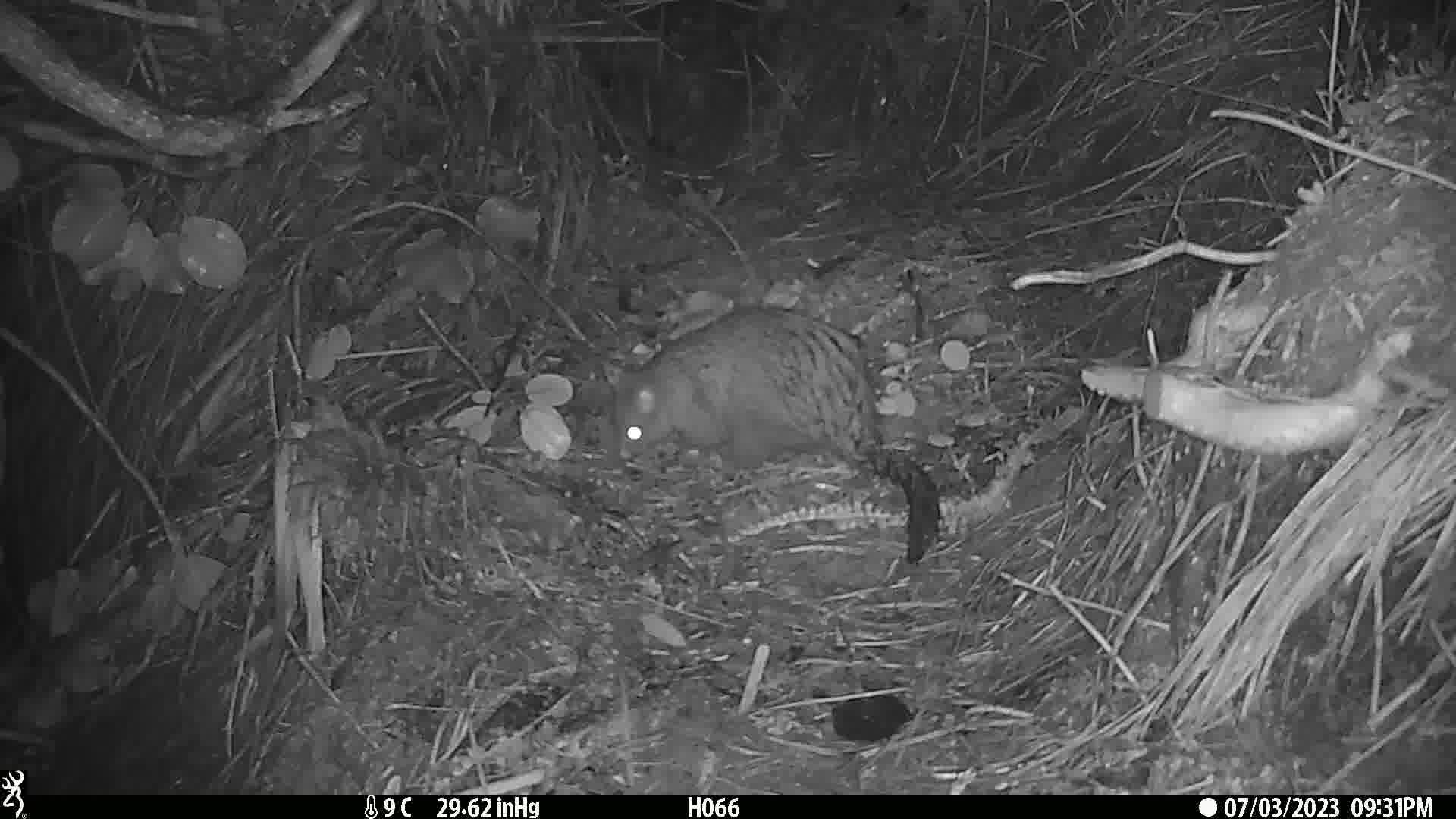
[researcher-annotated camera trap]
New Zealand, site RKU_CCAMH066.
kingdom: Animalia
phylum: Chordata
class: Mammalia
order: Diprotodontia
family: Phalangeridae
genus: Trichosurus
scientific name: Trichosurus vulpecula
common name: common brushtail possum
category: possum